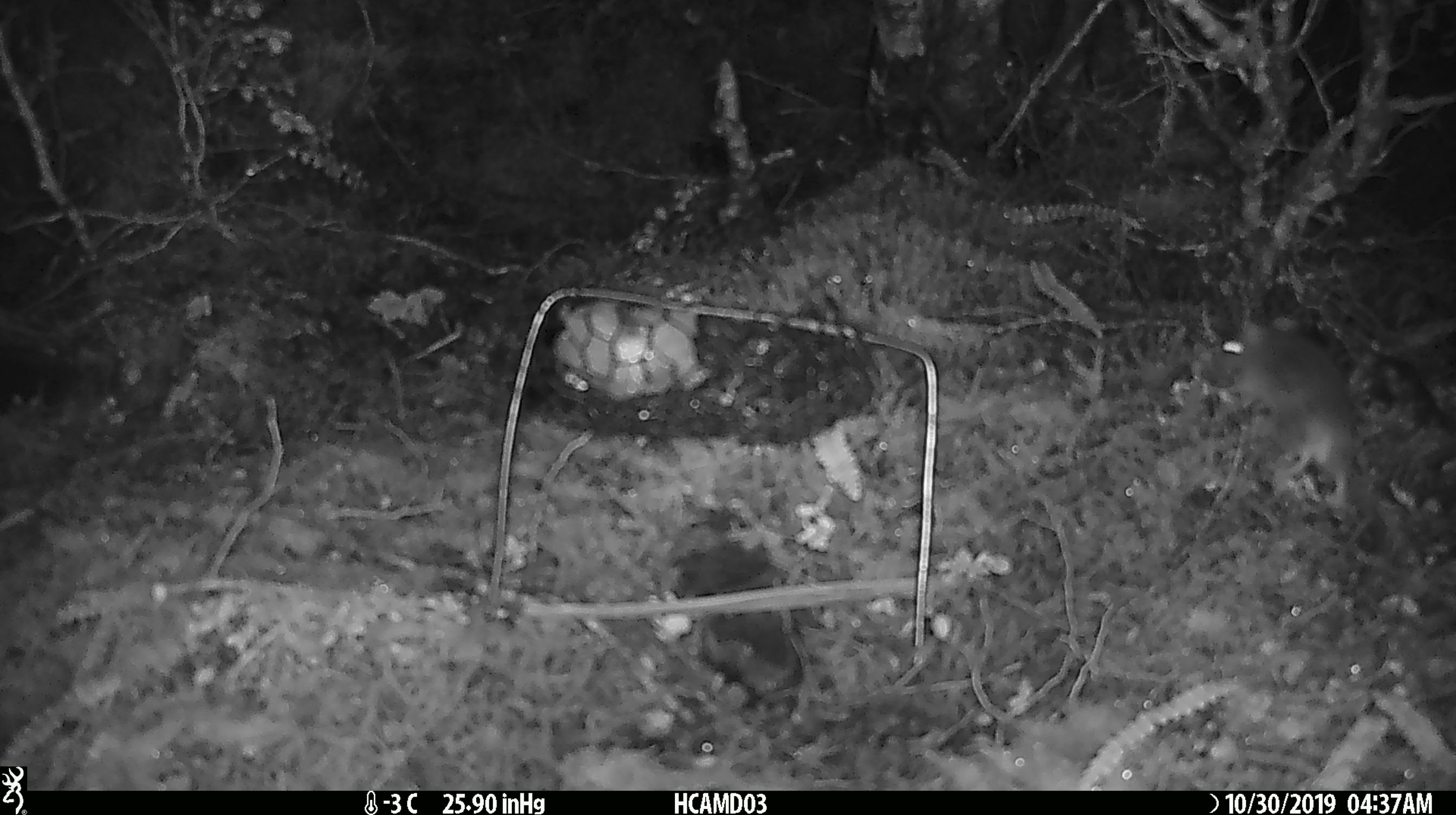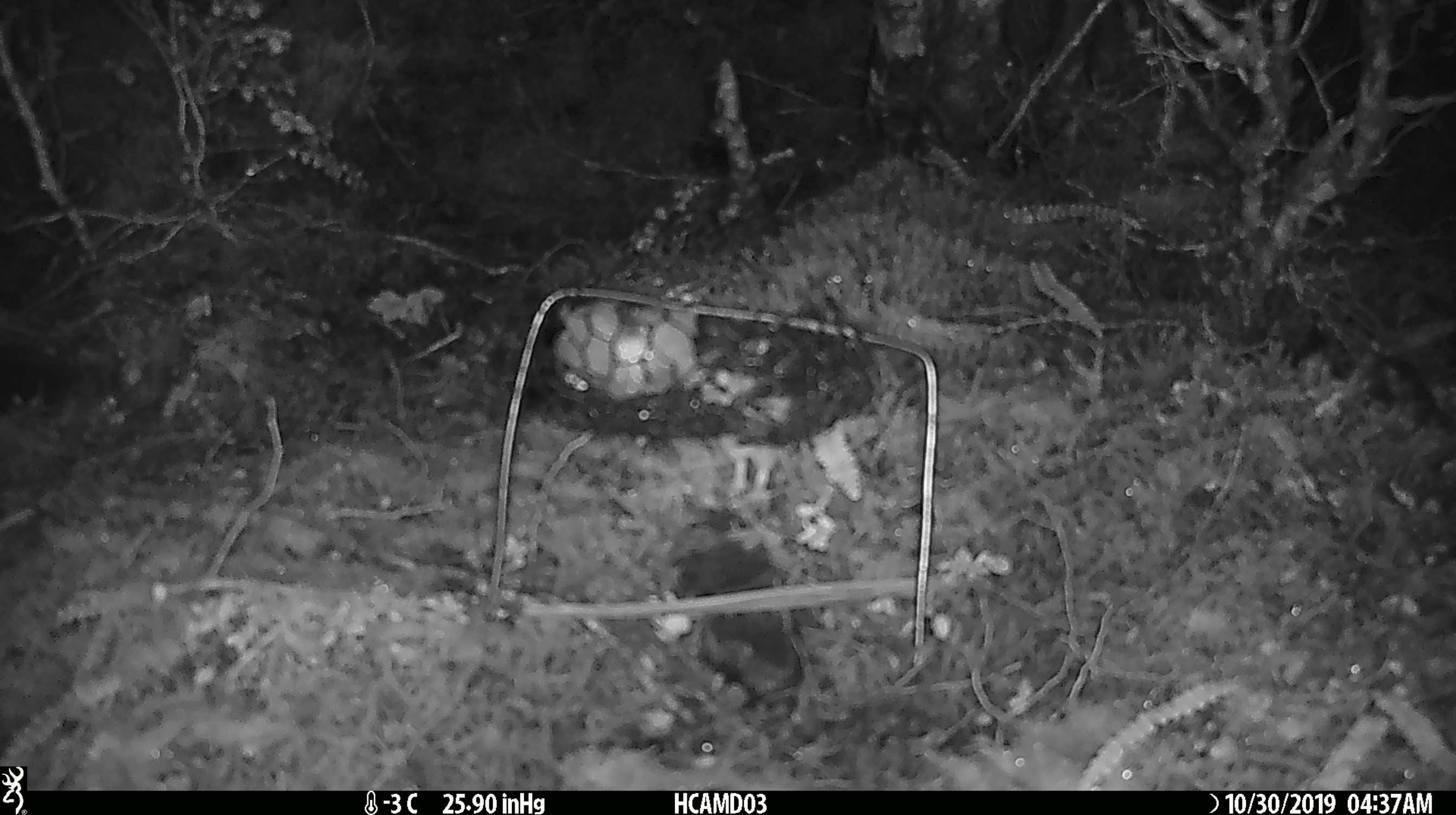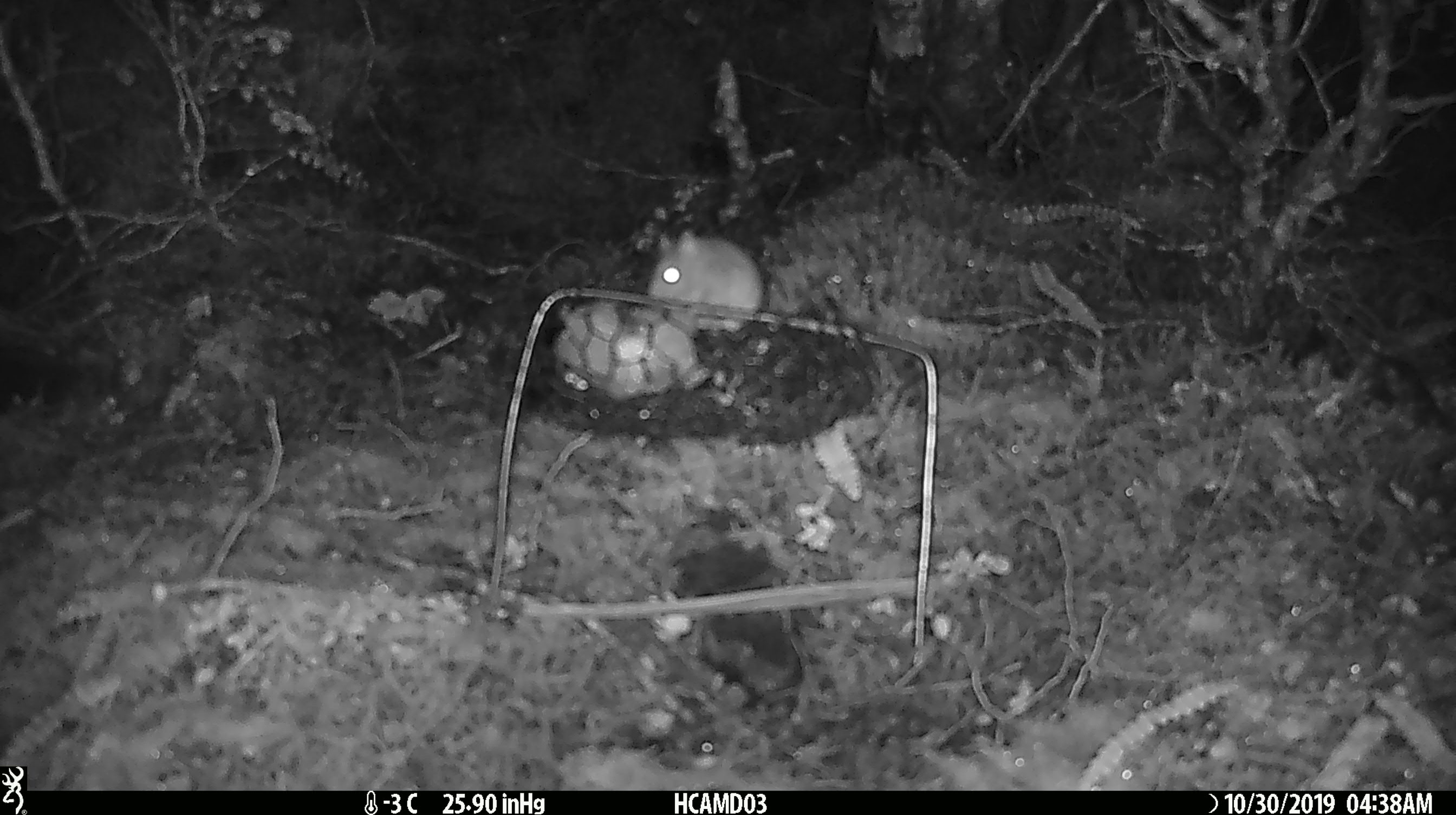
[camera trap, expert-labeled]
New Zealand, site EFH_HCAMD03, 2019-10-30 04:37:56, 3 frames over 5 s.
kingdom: Animalia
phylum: Chordata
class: Mammalia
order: Rodentia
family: Muridae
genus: Mus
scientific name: Mus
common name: mouse